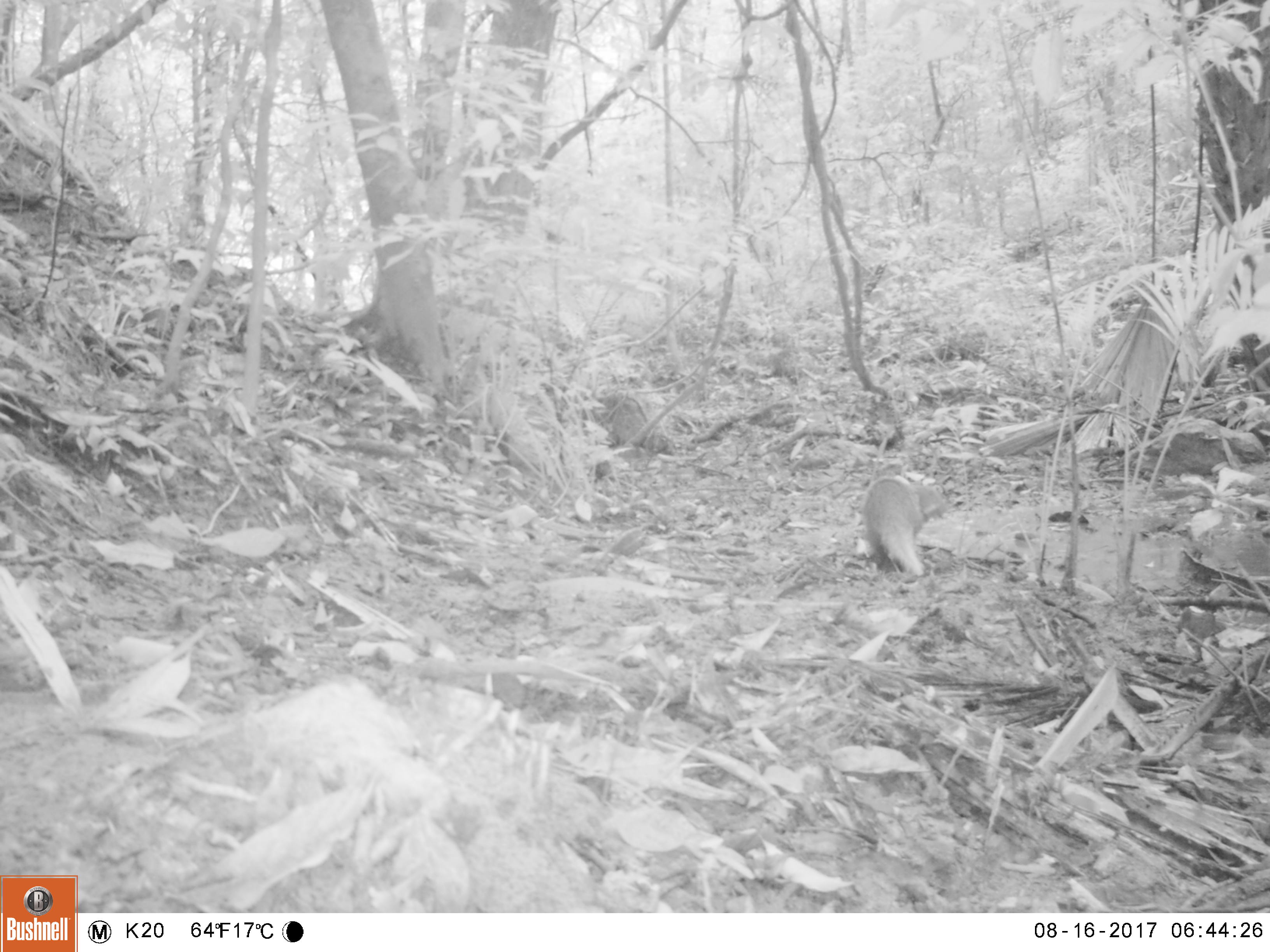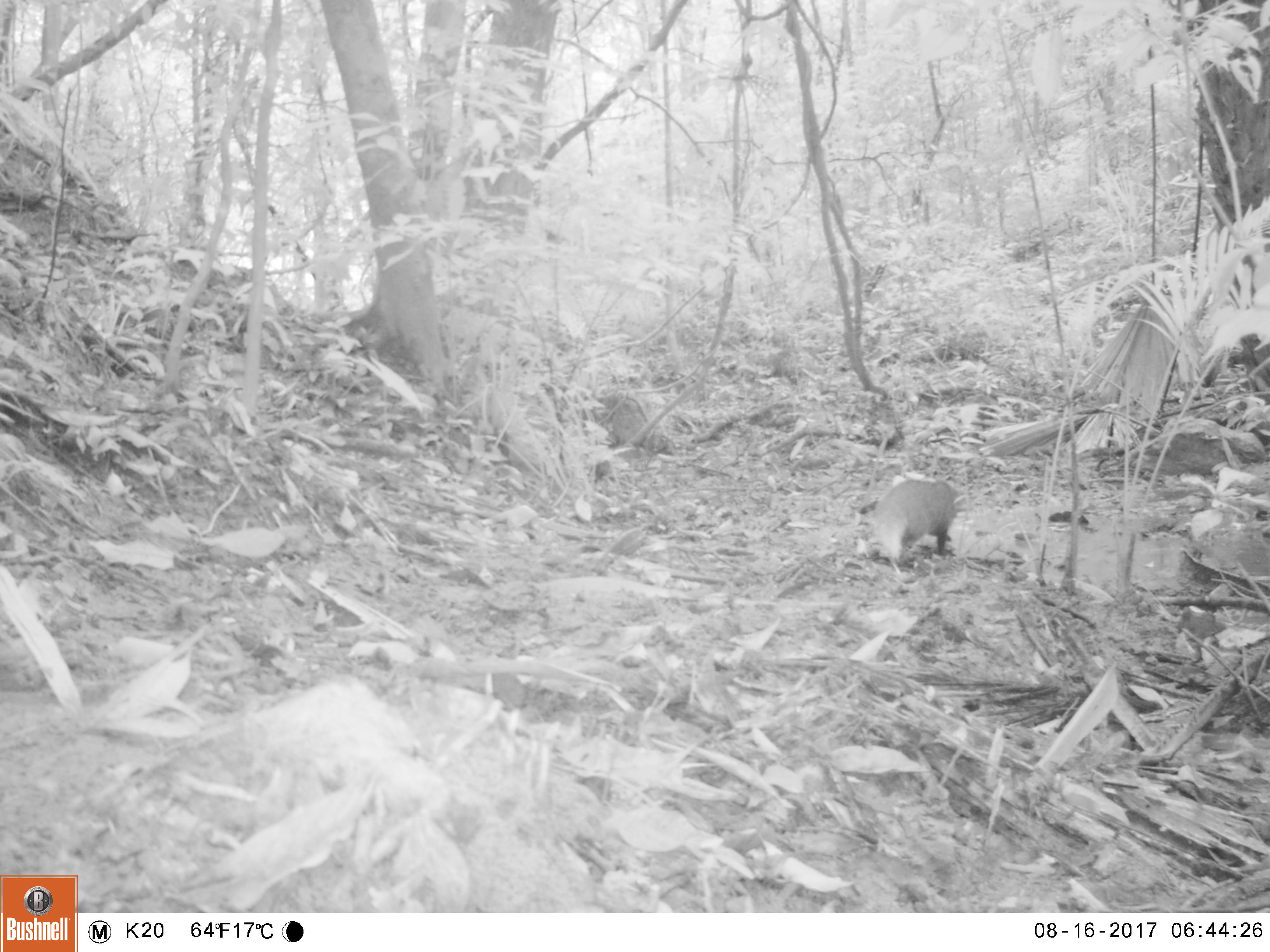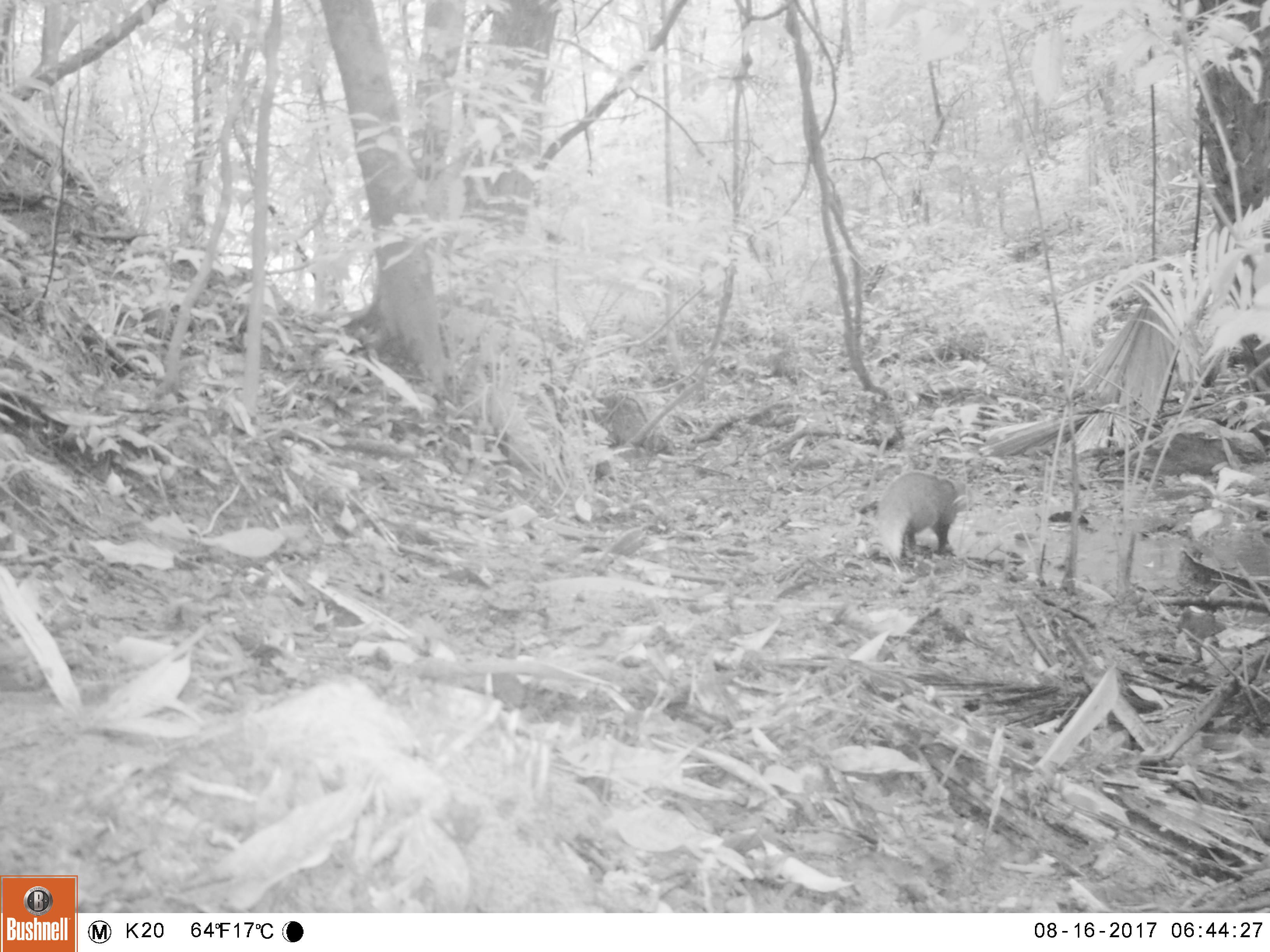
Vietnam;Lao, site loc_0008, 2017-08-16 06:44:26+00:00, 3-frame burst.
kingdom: Animalia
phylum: Chordata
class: Mammalia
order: Carnivora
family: Herpestidae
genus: Urva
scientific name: Urva urva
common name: crab-eating mongoose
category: crab eating mongoose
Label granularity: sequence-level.